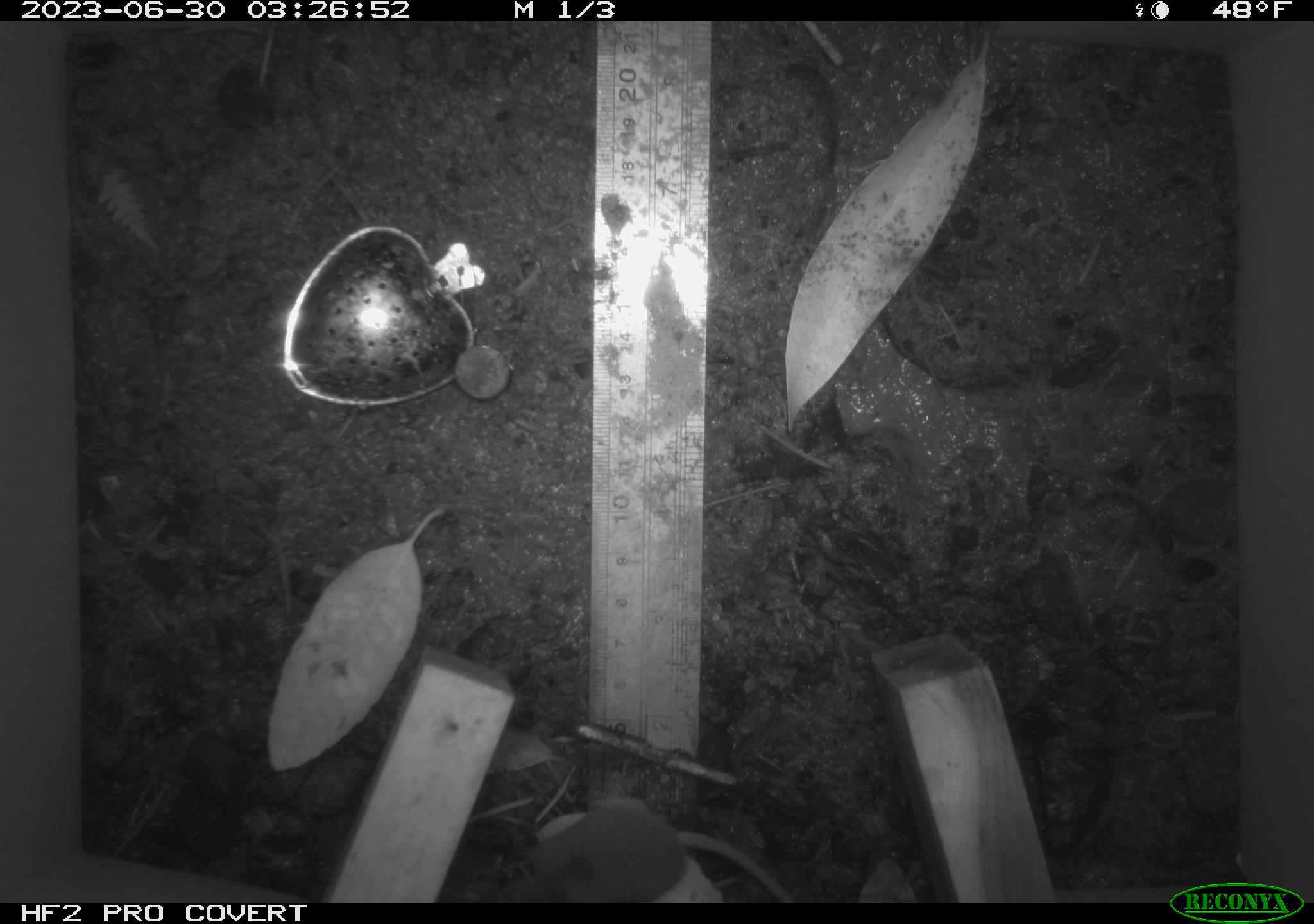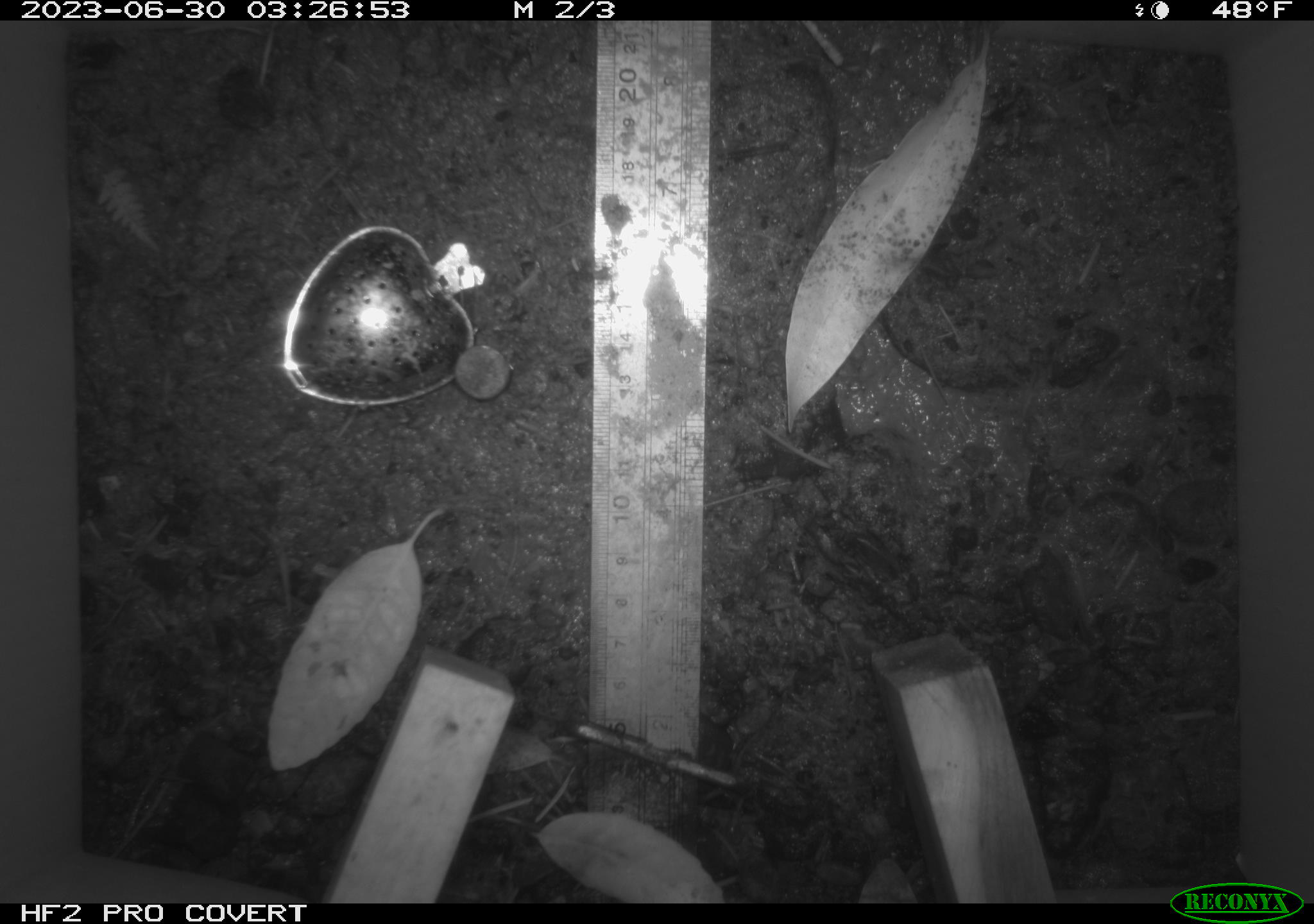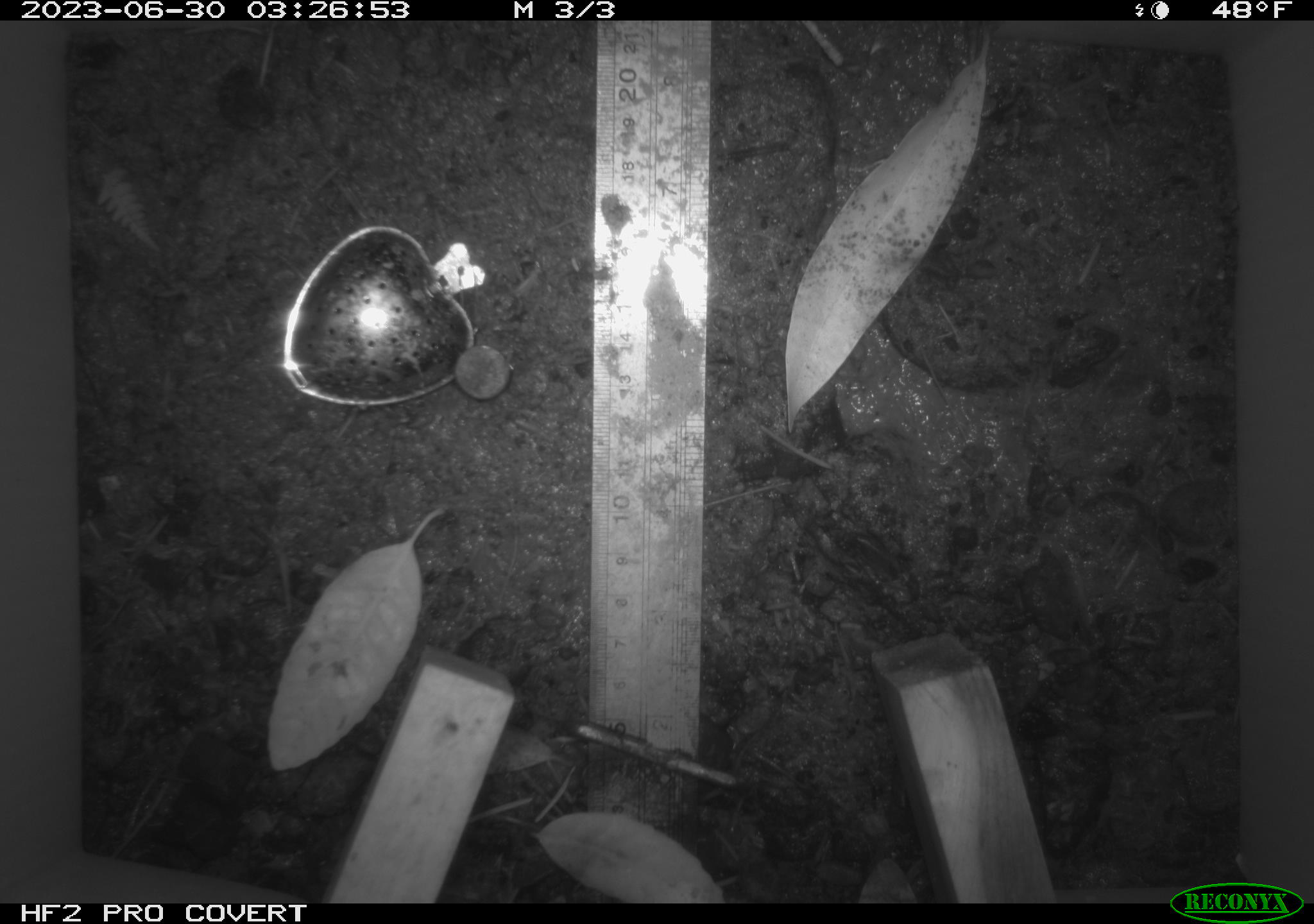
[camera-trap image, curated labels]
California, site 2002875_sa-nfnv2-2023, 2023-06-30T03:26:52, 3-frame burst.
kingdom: Animalia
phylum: Chordata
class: Mammalia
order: Eulipotyphla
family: Soricidae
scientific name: Soricidae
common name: shrews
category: soricidae family